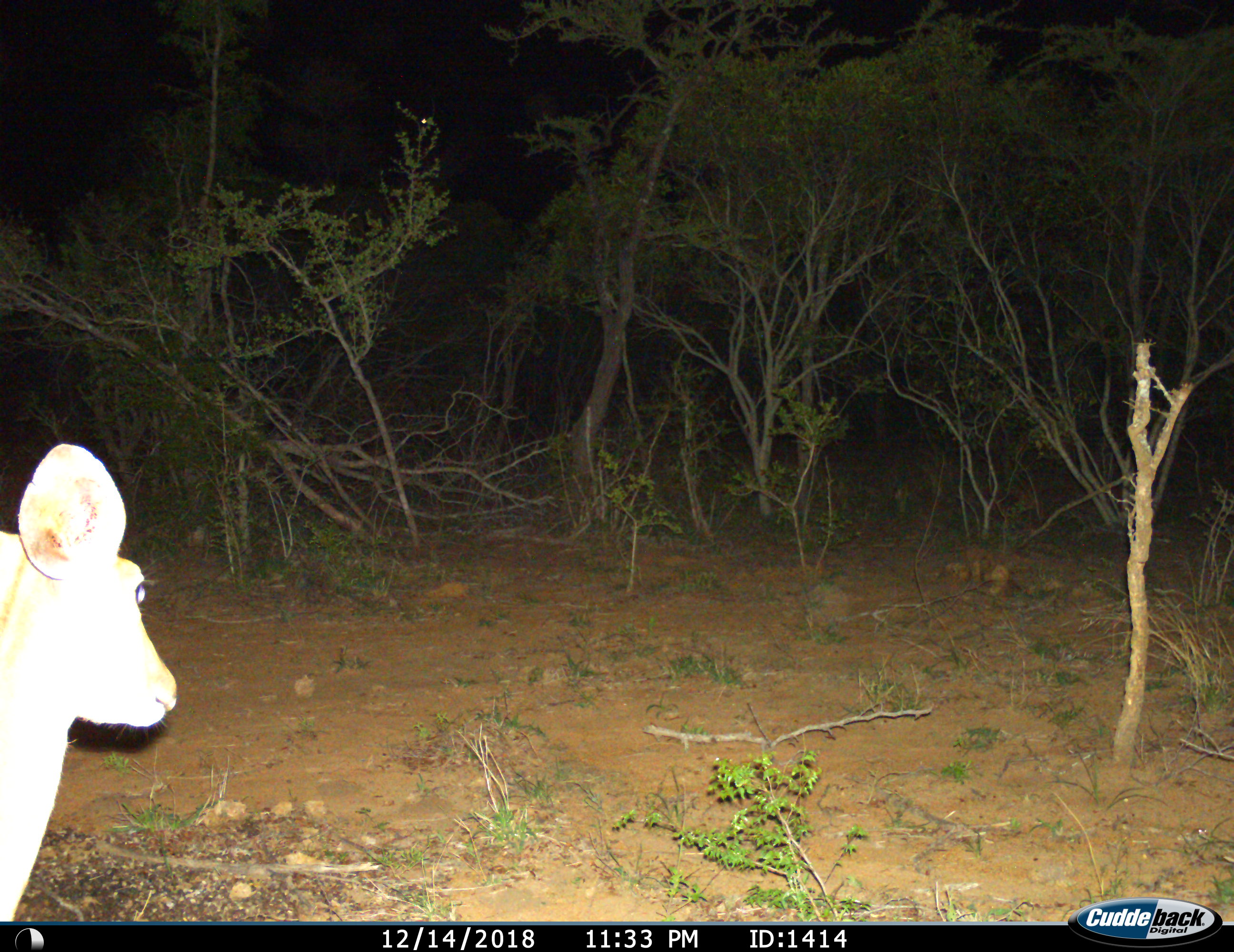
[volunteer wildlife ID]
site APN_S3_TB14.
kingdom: Animalia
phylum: Chordata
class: Mammalia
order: Artiodactyla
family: Bovidae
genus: Aepyceros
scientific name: Aepyceros melampus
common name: impala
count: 1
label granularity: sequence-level